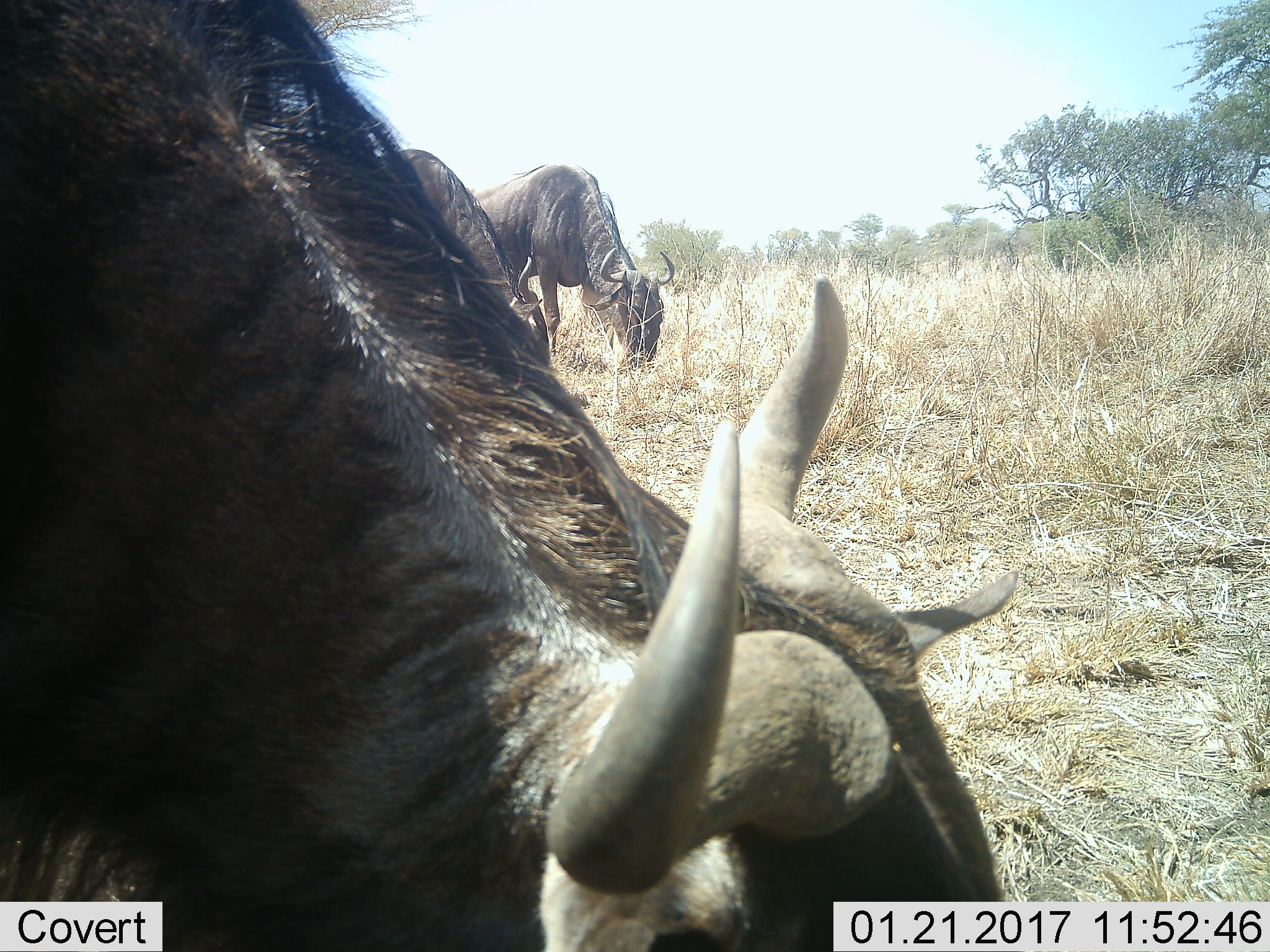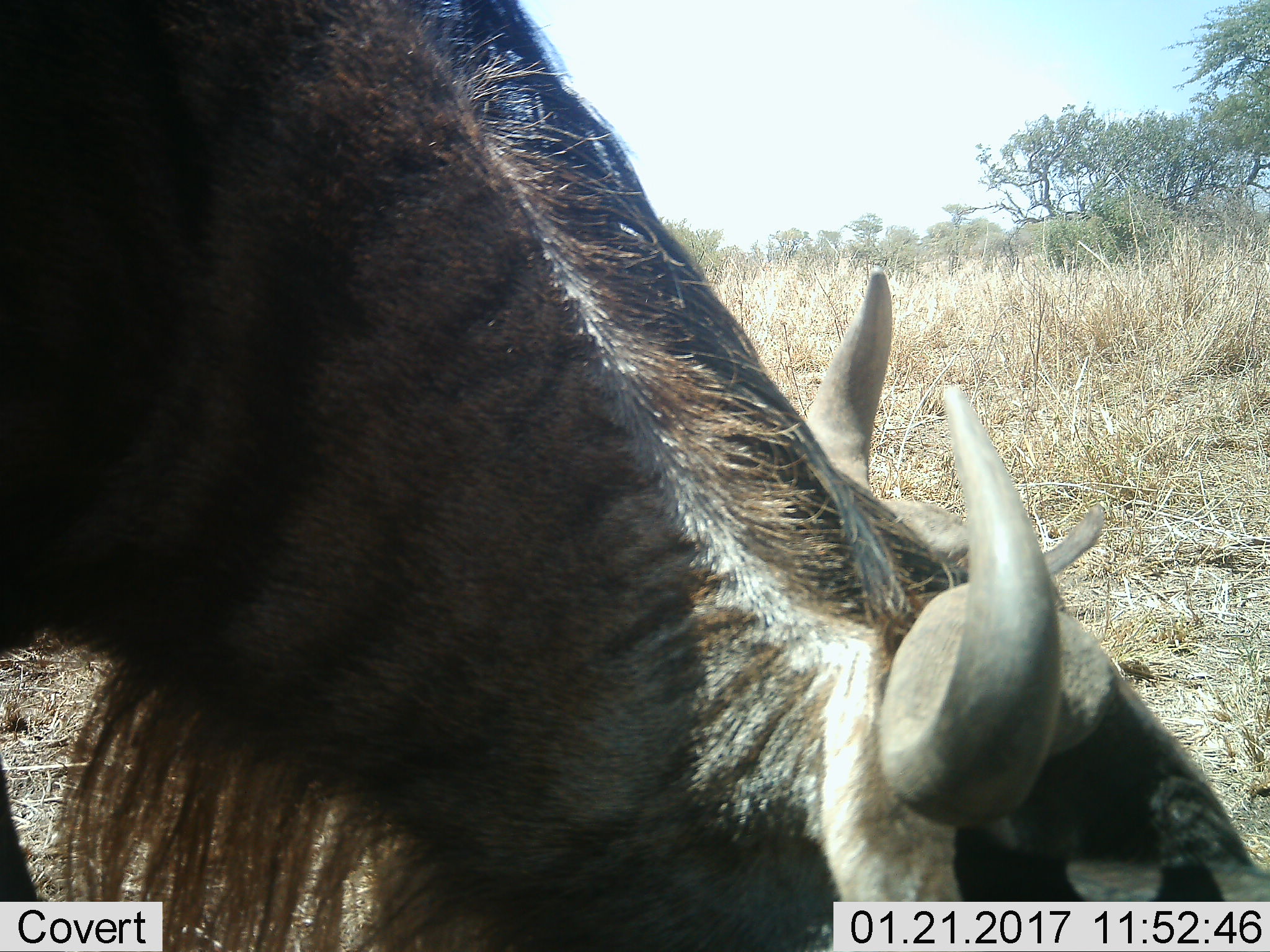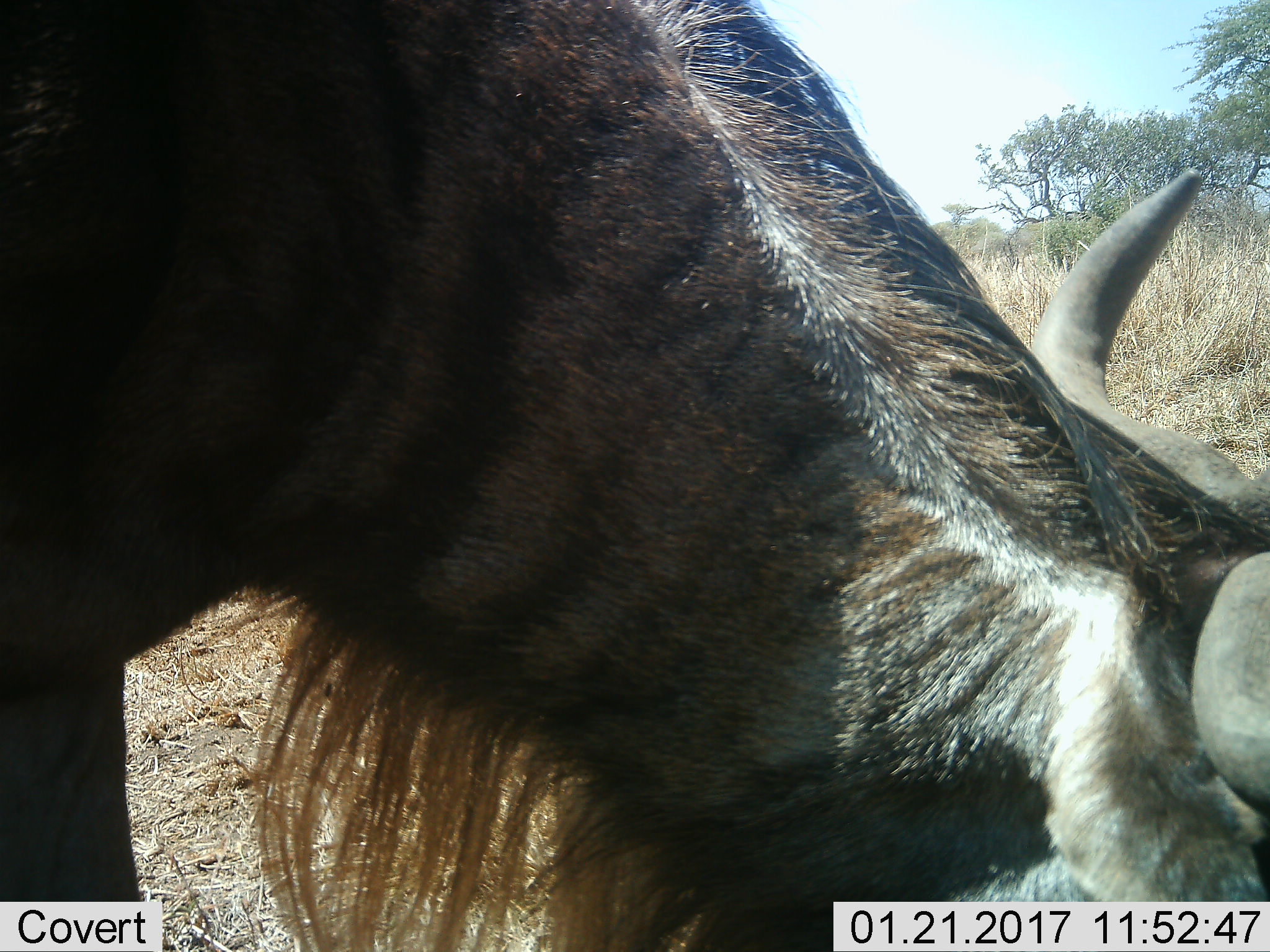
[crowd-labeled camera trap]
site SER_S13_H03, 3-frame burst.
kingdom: Animalia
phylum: Chordata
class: Mammalia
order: Artiodactyla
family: Bovidae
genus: Connochaetes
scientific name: Connochaetes taurinus taurinus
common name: blue wildebeest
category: wildebeestblue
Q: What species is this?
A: Wildebeestblue (blue wildebeest) (Connochaetes taurinus taurinus).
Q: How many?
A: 3.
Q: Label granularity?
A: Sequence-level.